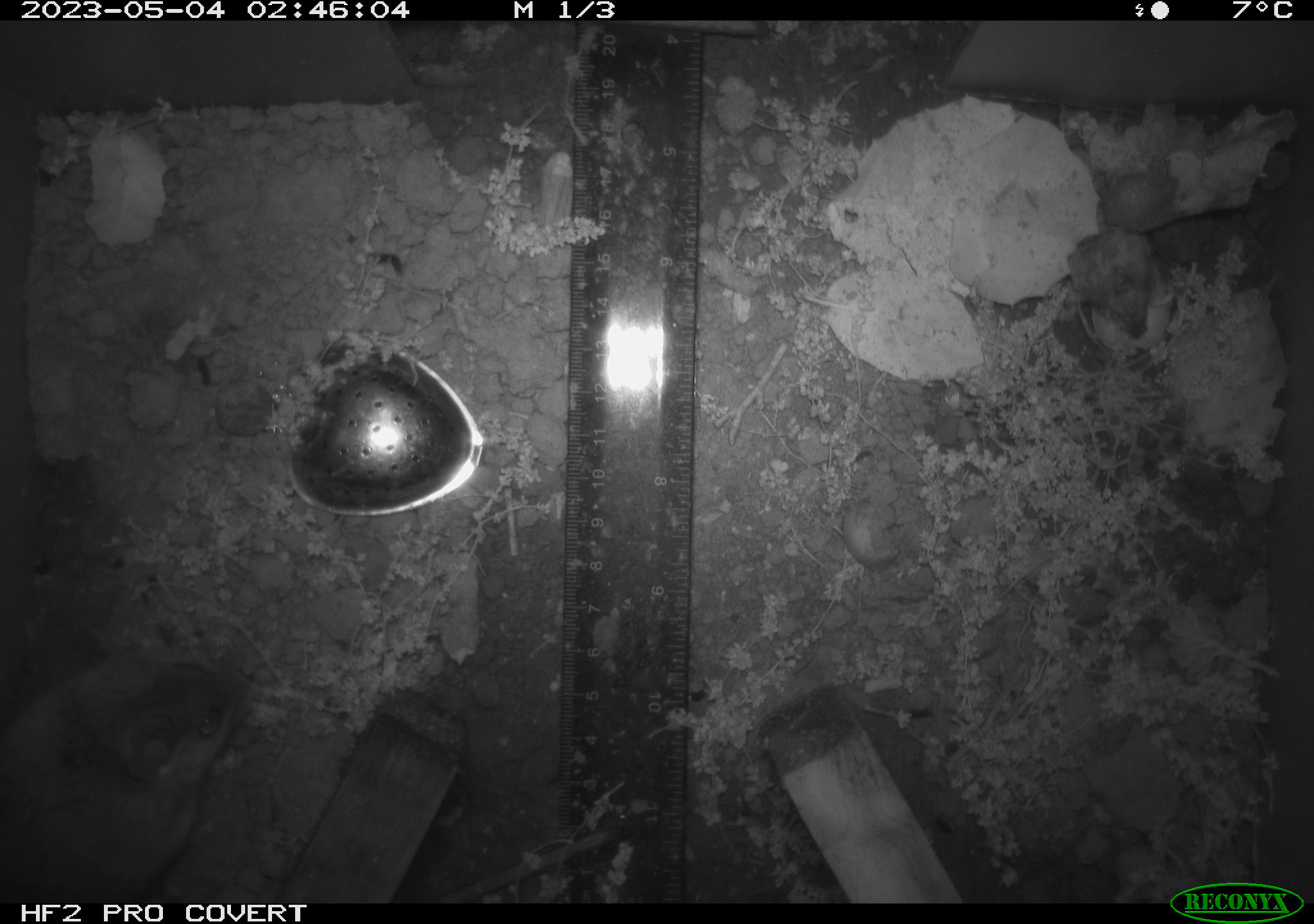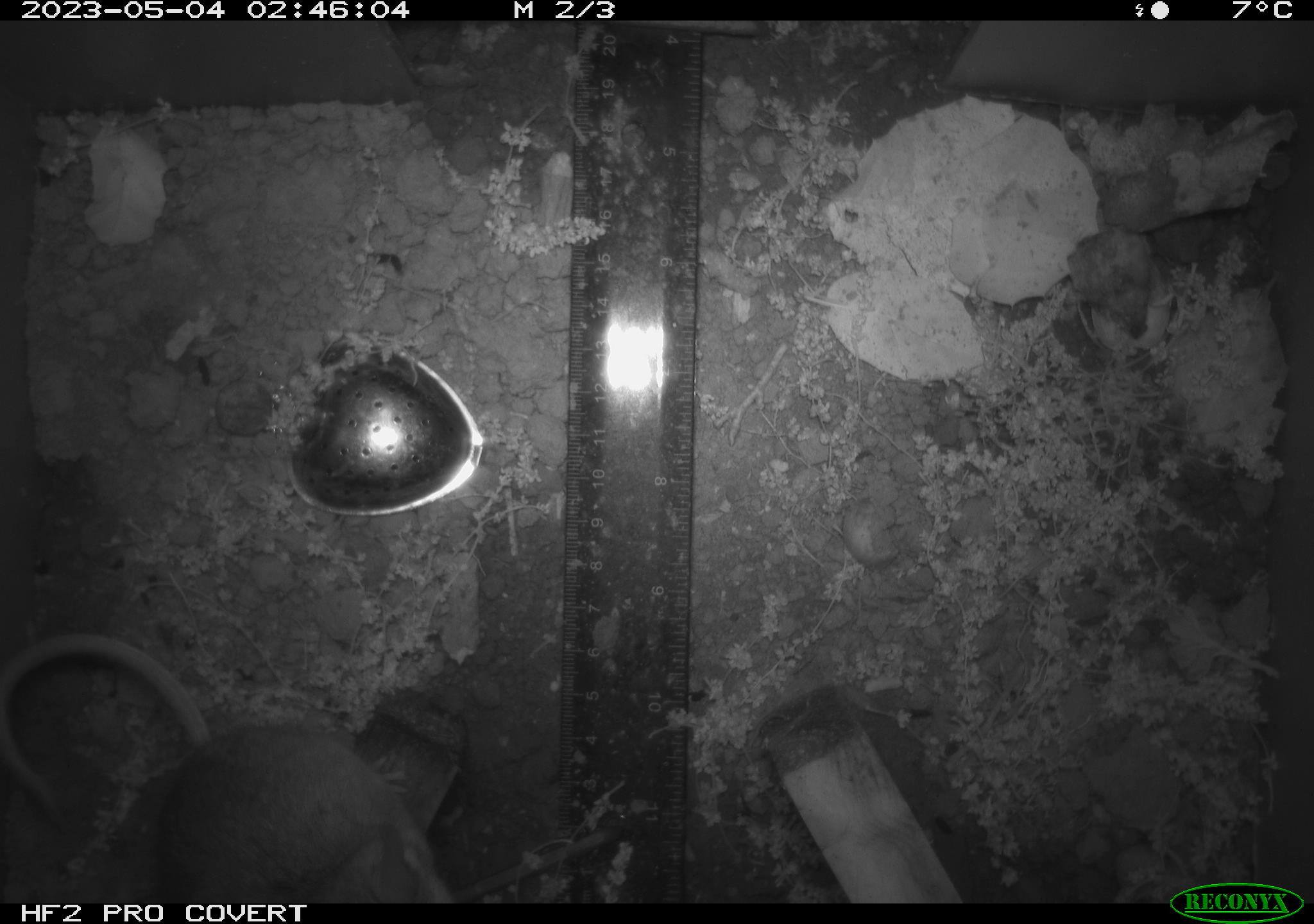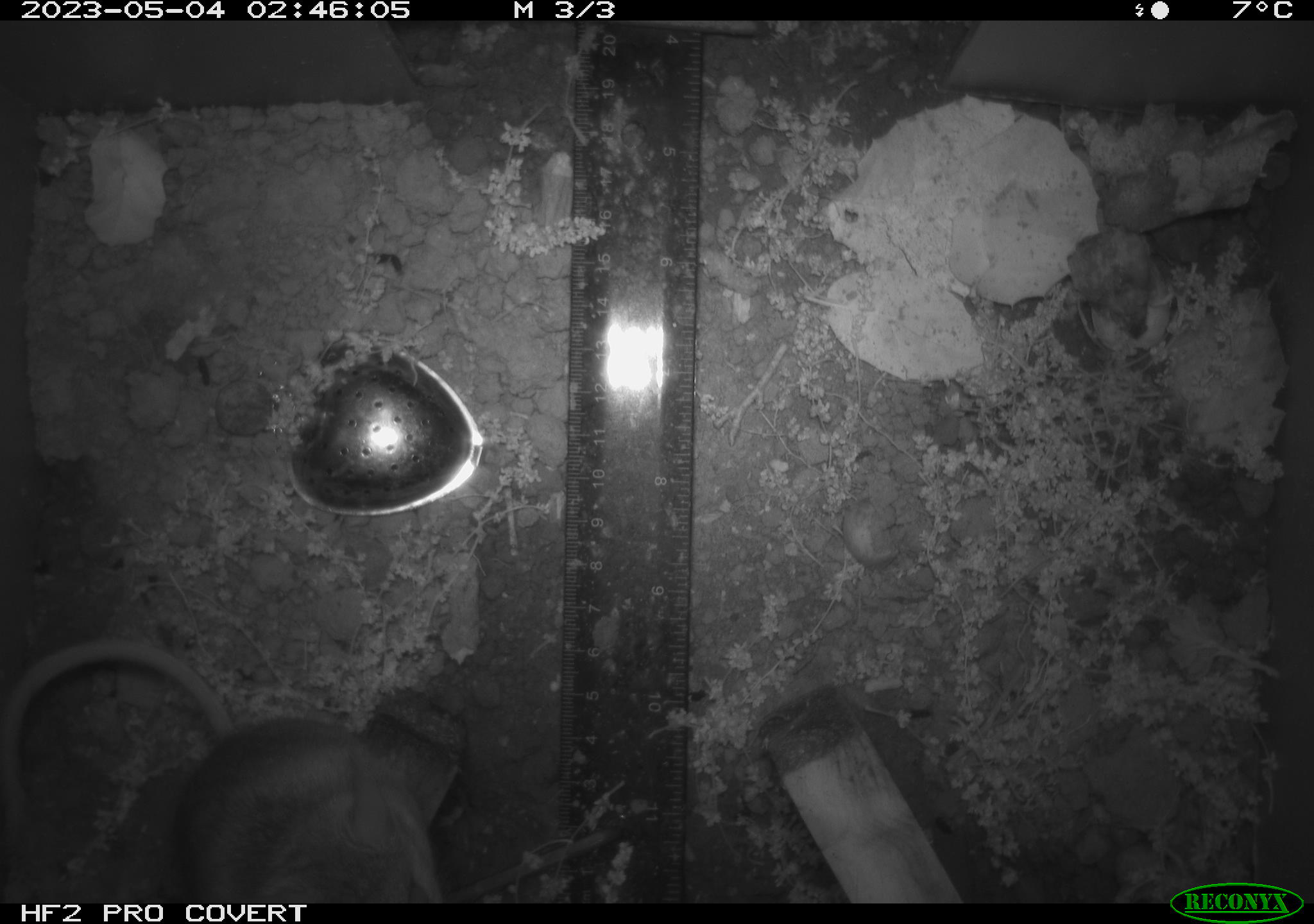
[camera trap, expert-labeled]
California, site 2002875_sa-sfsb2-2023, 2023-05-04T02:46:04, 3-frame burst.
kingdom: Animalia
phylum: Chordata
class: Mammalia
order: Rodentia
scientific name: Rodentia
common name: mouse species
Mouse species (Rodentia).